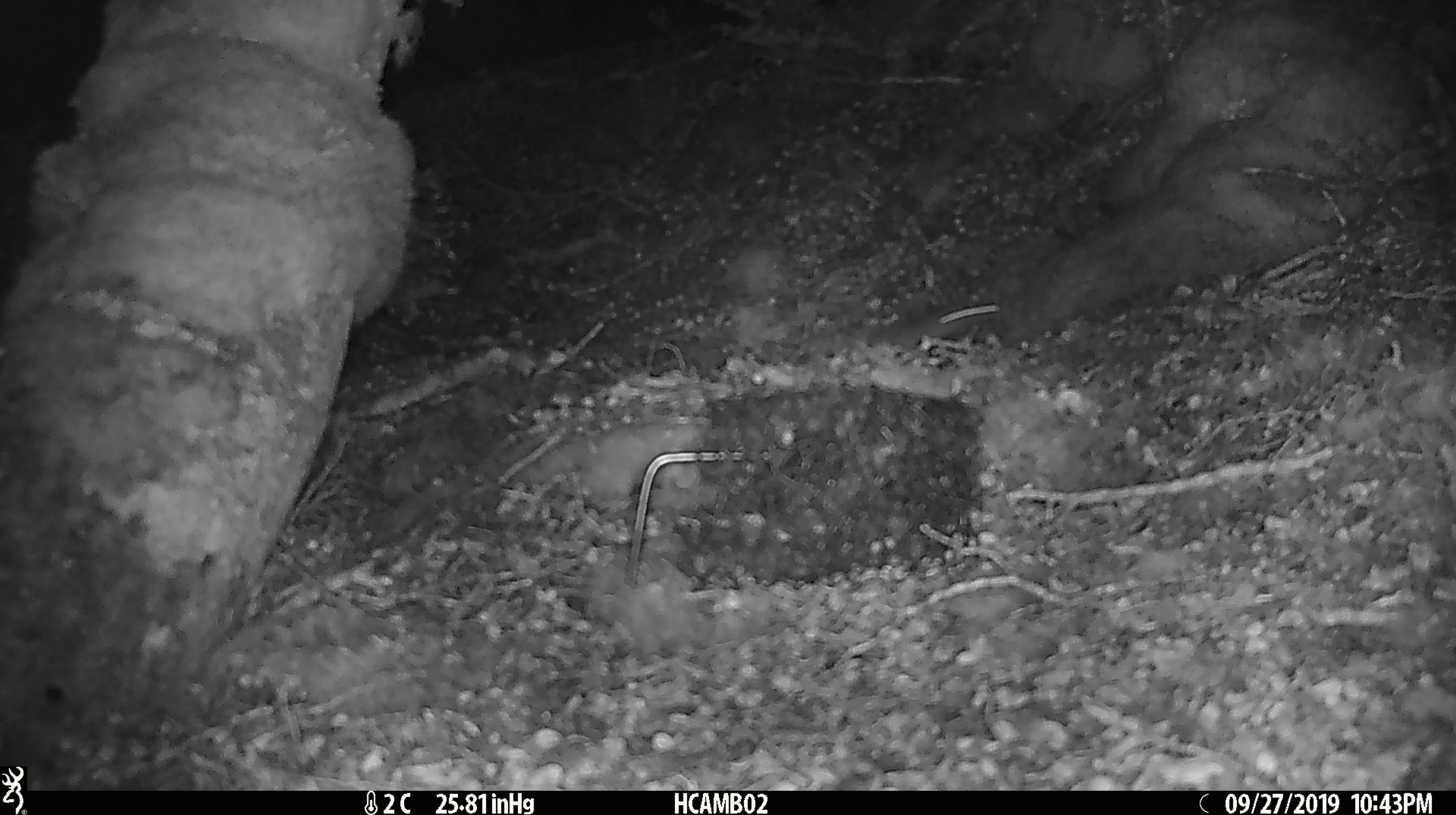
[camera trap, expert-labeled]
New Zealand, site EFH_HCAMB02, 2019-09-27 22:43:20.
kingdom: Animalia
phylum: Chordata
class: Mammalia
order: Rodentia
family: Muridae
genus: Mus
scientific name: Mus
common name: mouse